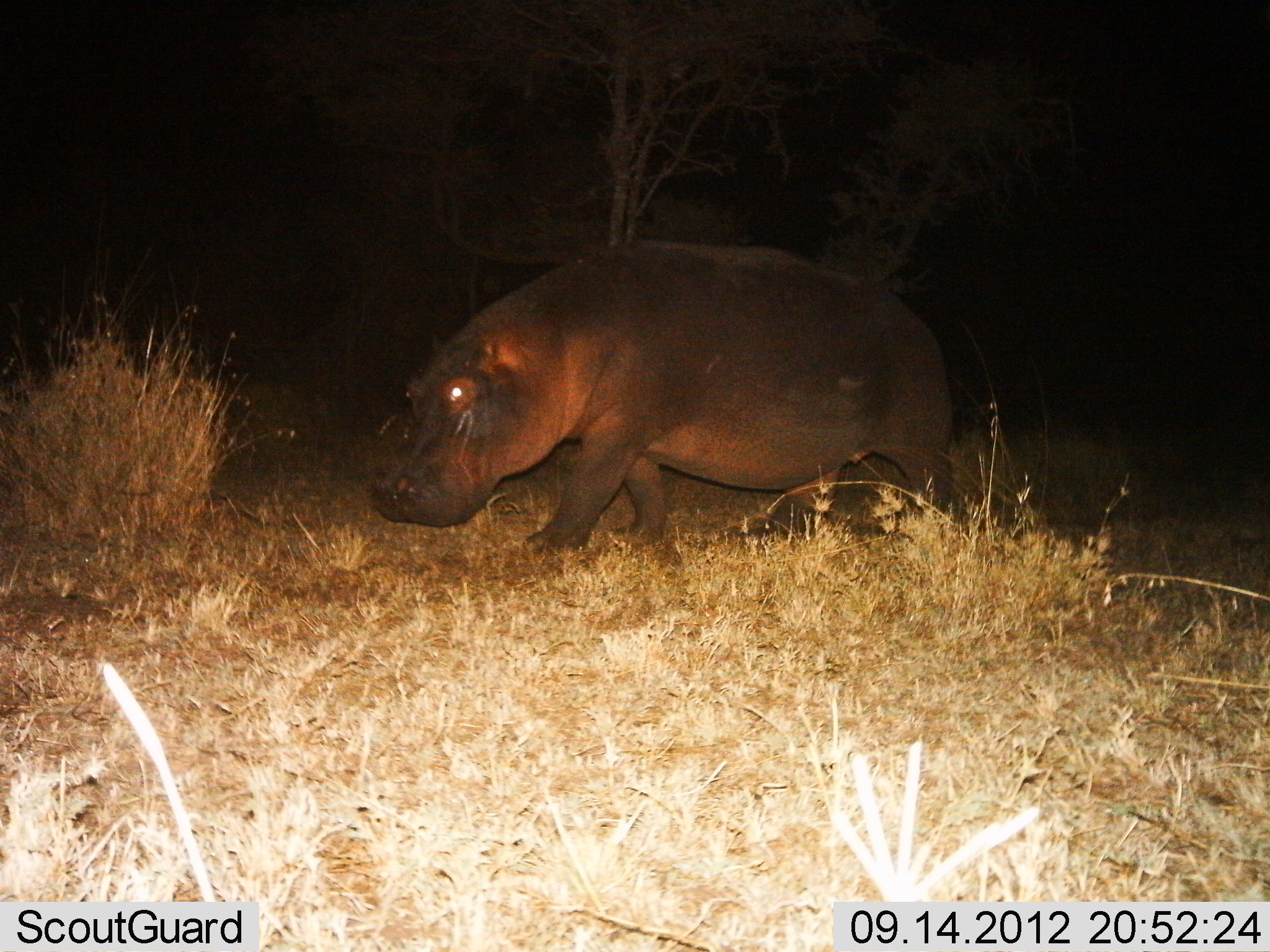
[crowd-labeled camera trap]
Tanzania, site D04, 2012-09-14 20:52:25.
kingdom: Animalia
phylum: Chordata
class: Mammalia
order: Artiodactyla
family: Hippopotamidae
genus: Hippopotamus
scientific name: Hippopotamus amphibius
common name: hippopotamus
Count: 1.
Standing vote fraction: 0%.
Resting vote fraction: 0%.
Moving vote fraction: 100%.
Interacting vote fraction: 0%.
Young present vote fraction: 0%.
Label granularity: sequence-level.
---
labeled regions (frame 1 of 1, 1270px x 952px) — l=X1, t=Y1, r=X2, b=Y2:
animal: l=373, t=239, r=960, b=559